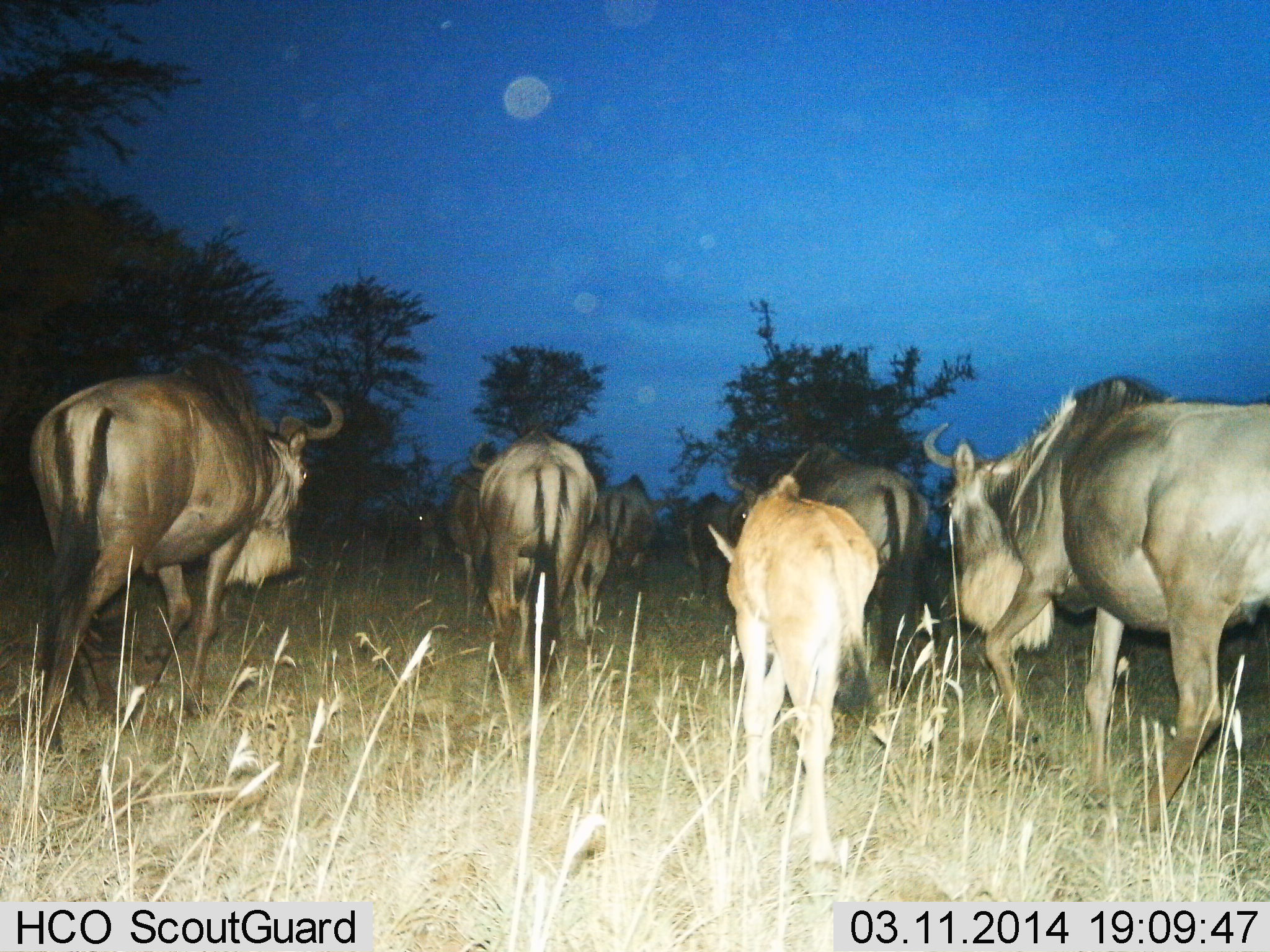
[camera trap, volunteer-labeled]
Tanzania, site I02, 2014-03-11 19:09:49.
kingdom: Animalia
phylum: Chordata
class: Mammalia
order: Artiodactyla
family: Bovidae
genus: Connochaetes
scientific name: Connochaetes taurinus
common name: blue wildebeest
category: wildebeest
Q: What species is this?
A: Wildebeest (blue wildebeest) (Connochaetes taurinus).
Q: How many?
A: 9.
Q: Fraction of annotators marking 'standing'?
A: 20%.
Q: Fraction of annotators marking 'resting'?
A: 0%.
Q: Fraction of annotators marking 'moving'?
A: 90%.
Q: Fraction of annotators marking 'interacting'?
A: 0%.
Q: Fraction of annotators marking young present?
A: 90%.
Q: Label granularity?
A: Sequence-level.